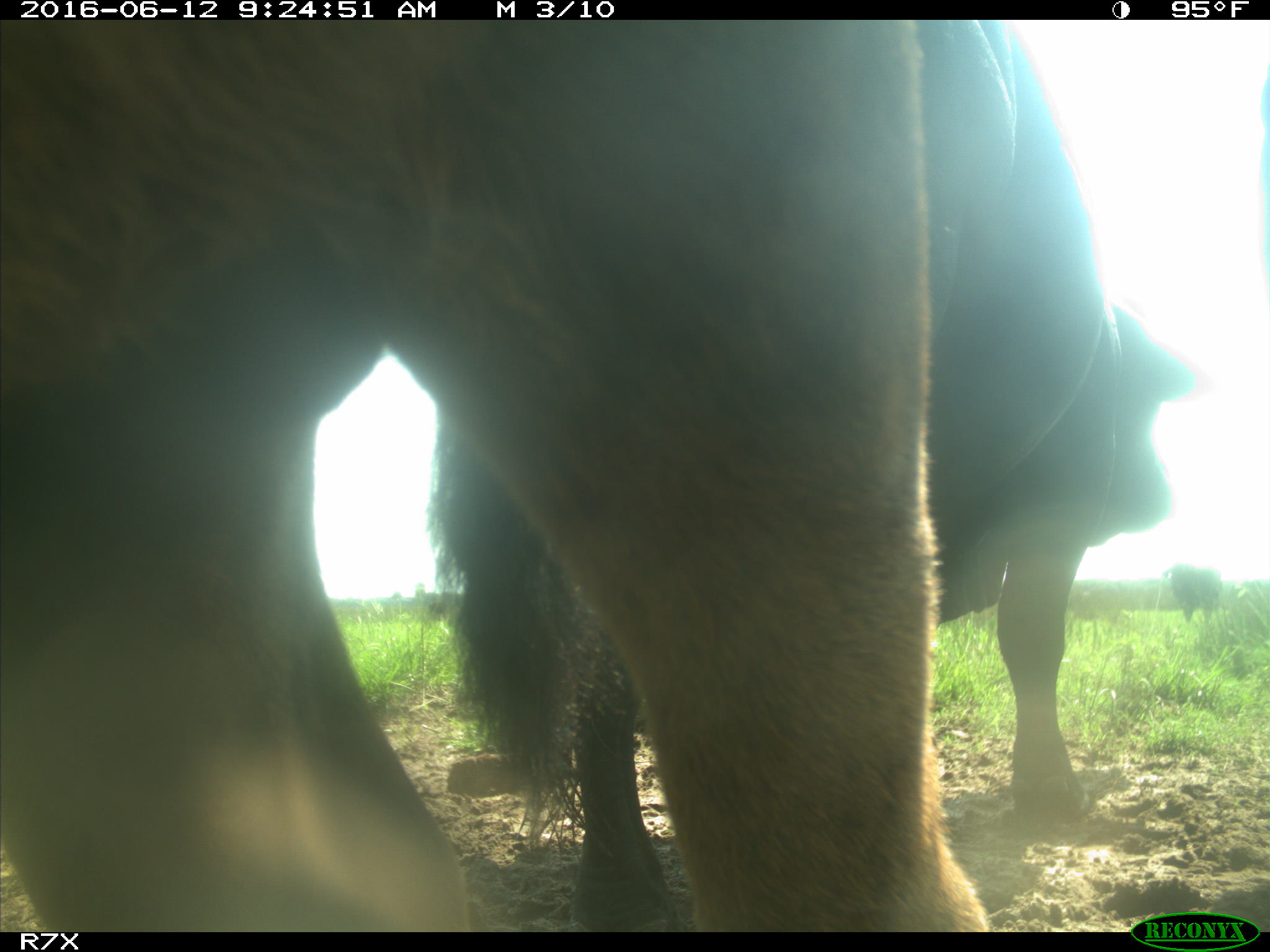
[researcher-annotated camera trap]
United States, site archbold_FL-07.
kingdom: Animalia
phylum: Chordata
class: Mammalia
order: Artiodactyla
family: Bovidae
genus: Bos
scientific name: Bos taurus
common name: domestic cow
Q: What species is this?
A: Bos taurus (domestic cow).